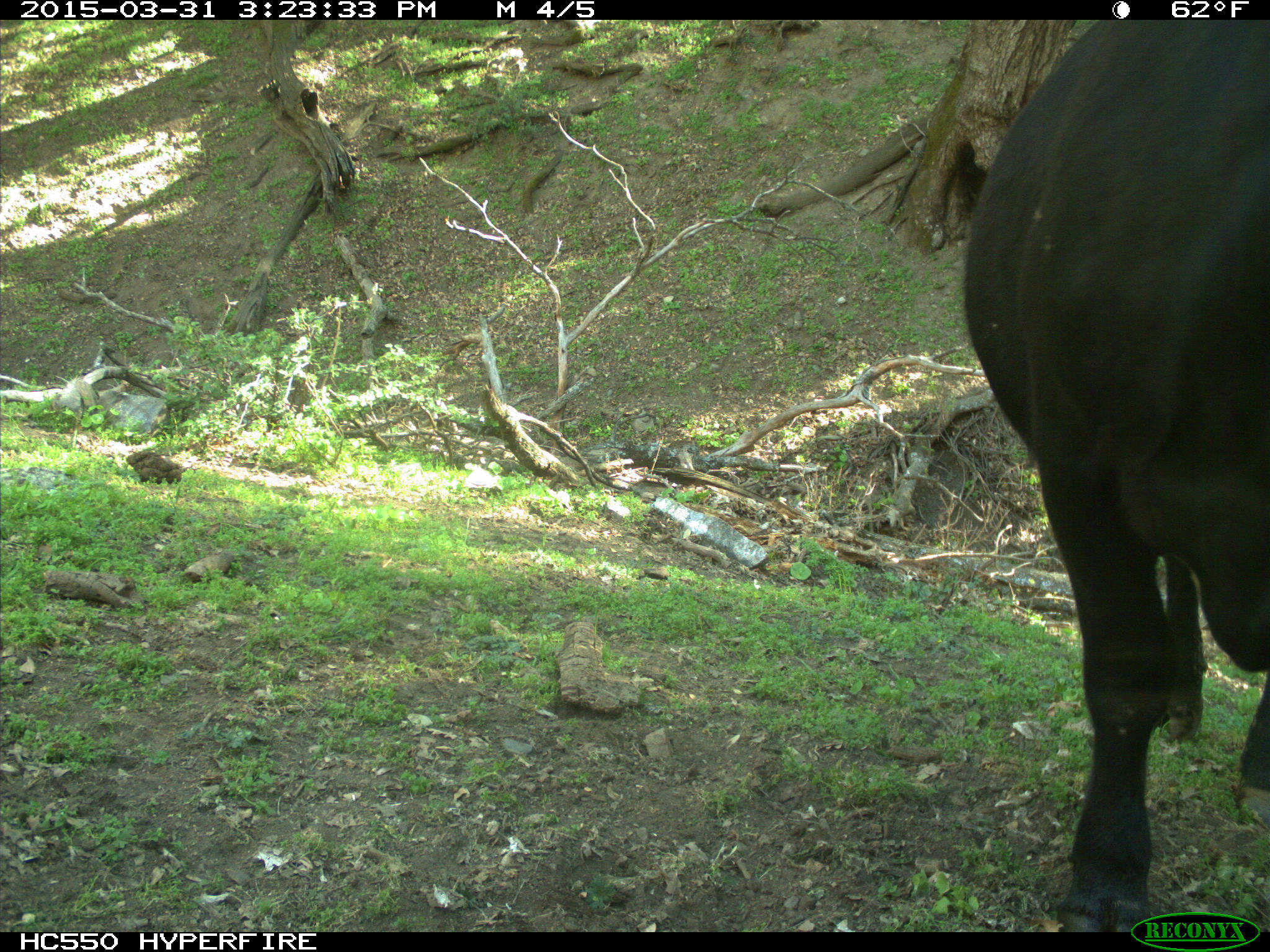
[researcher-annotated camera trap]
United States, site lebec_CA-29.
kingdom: Animalia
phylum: Chordata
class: Mammalia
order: Artiodactyla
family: Bovidae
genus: Bos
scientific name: Bos taurus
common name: domestic cow